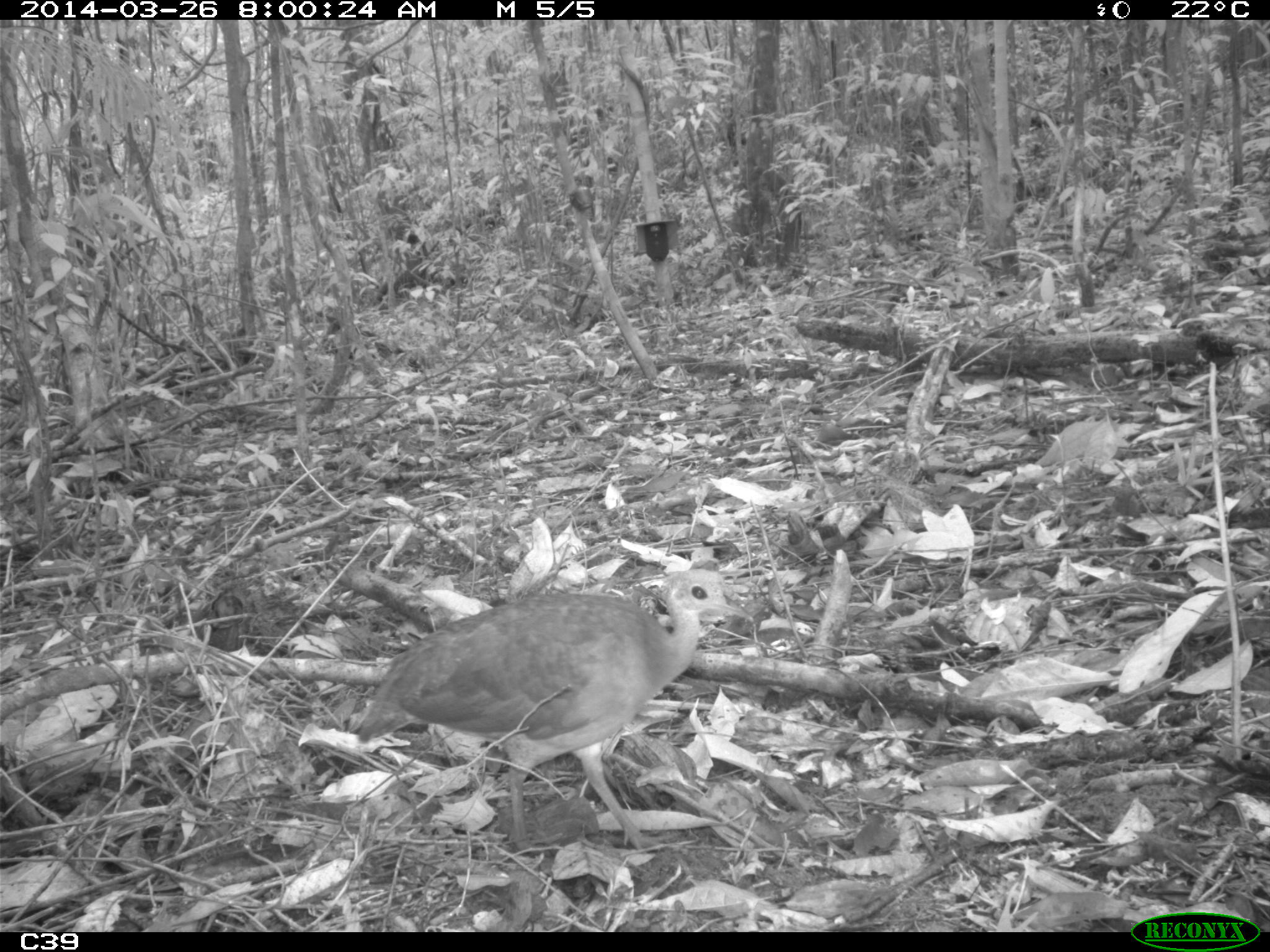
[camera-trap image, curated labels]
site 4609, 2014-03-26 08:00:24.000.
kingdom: Animalia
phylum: Chordata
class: Aves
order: Tinamiformes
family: Tinamidae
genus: Crypturellus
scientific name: Crypturellus soui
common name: little tinamou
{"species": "Crypturellus soui (little tinamou)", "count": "1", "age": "adult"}